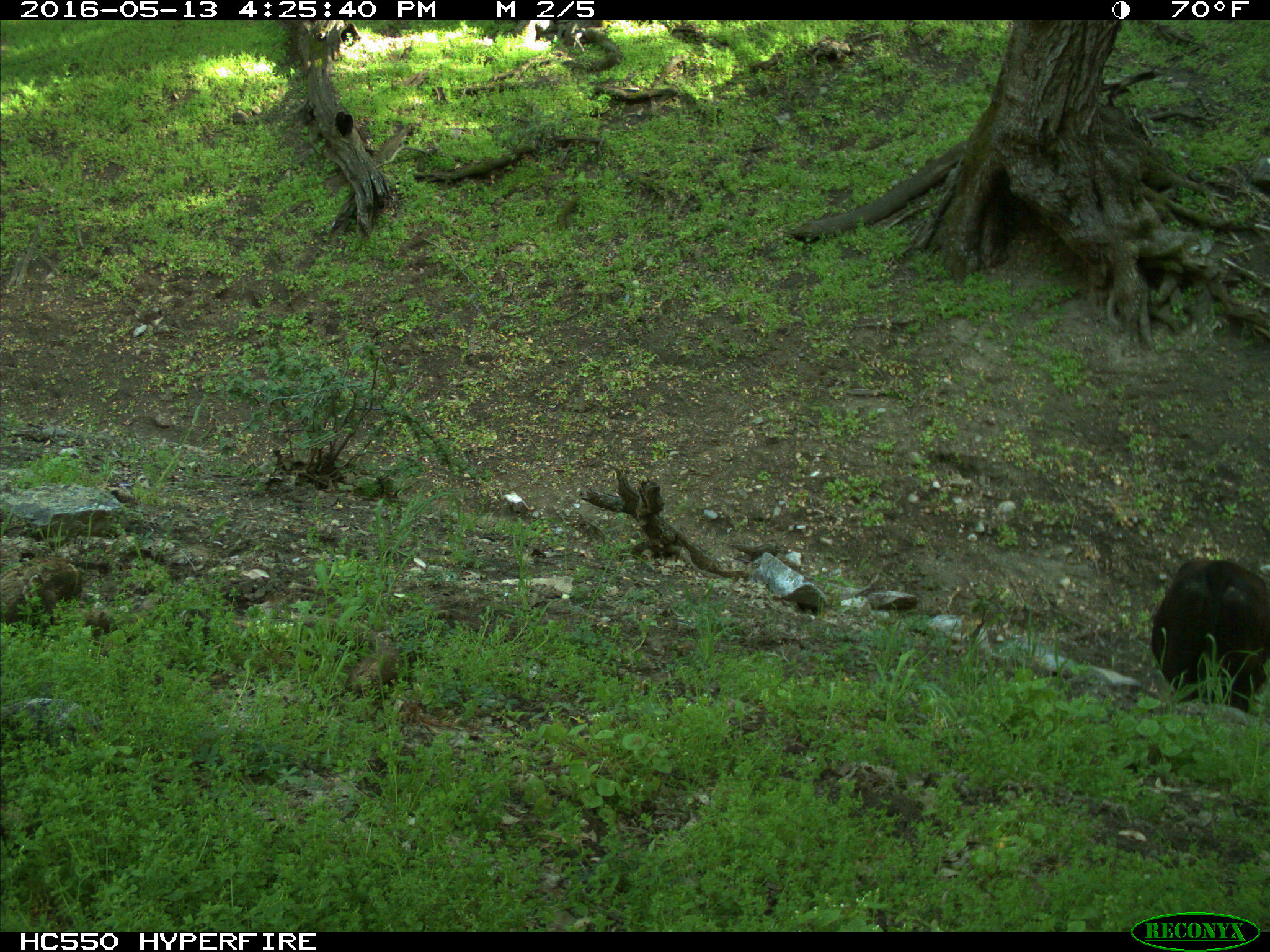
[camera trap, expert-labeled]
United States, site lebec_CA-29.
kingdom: Animalia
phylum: Chordata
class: Mammalia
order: Artiodactyla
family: Bovidae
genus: Bos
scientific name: Bos taurus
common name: domestic cow